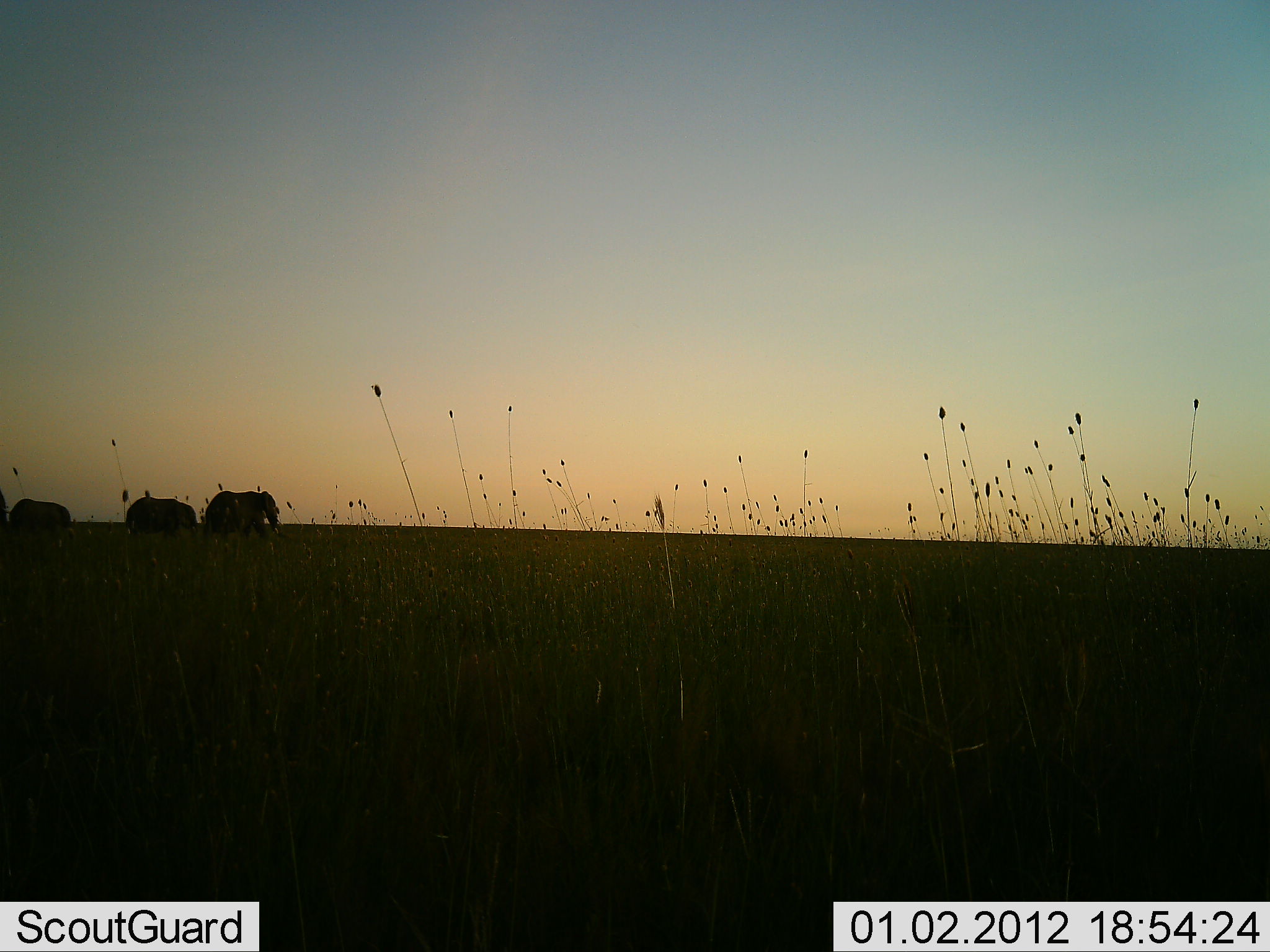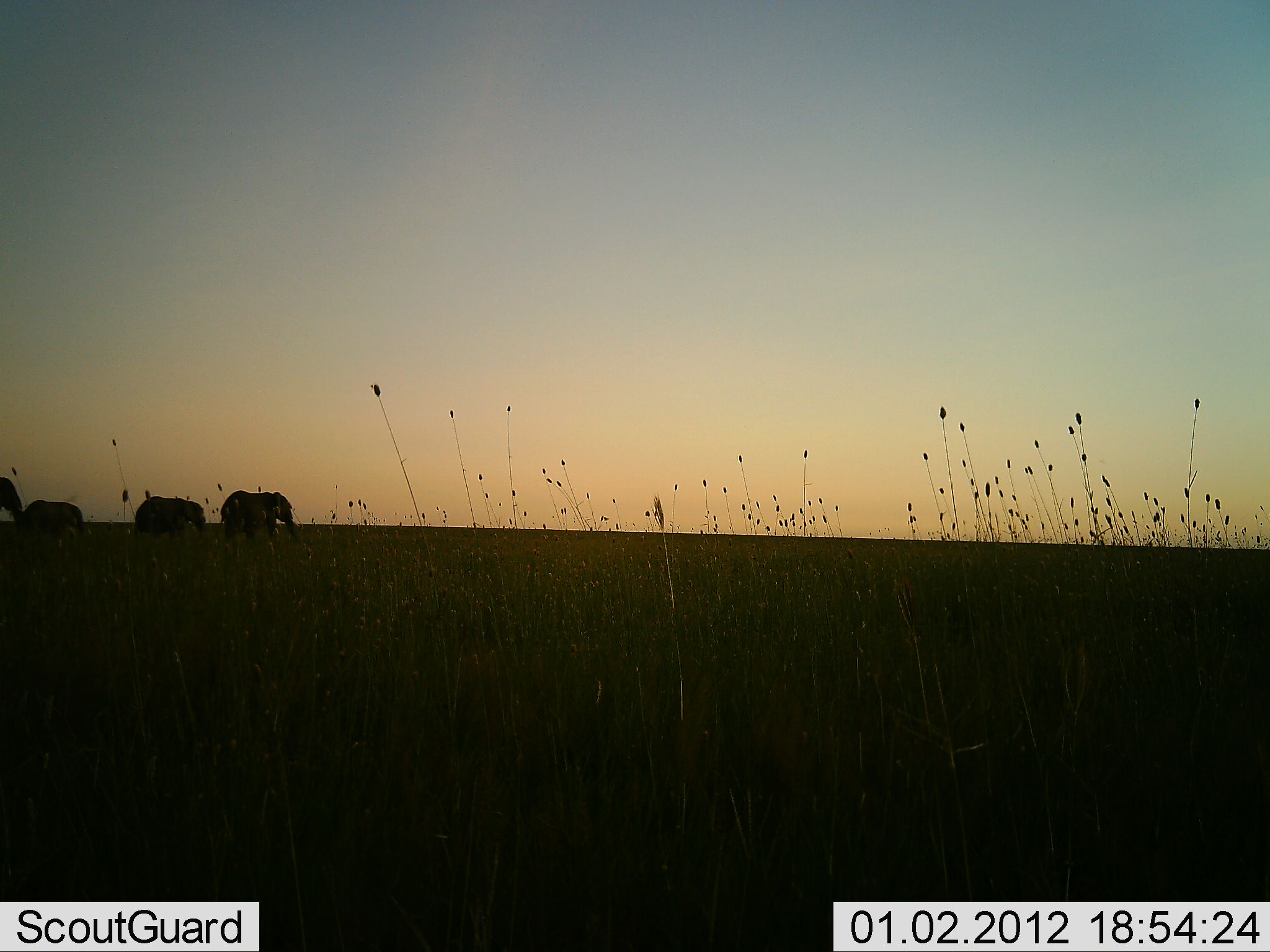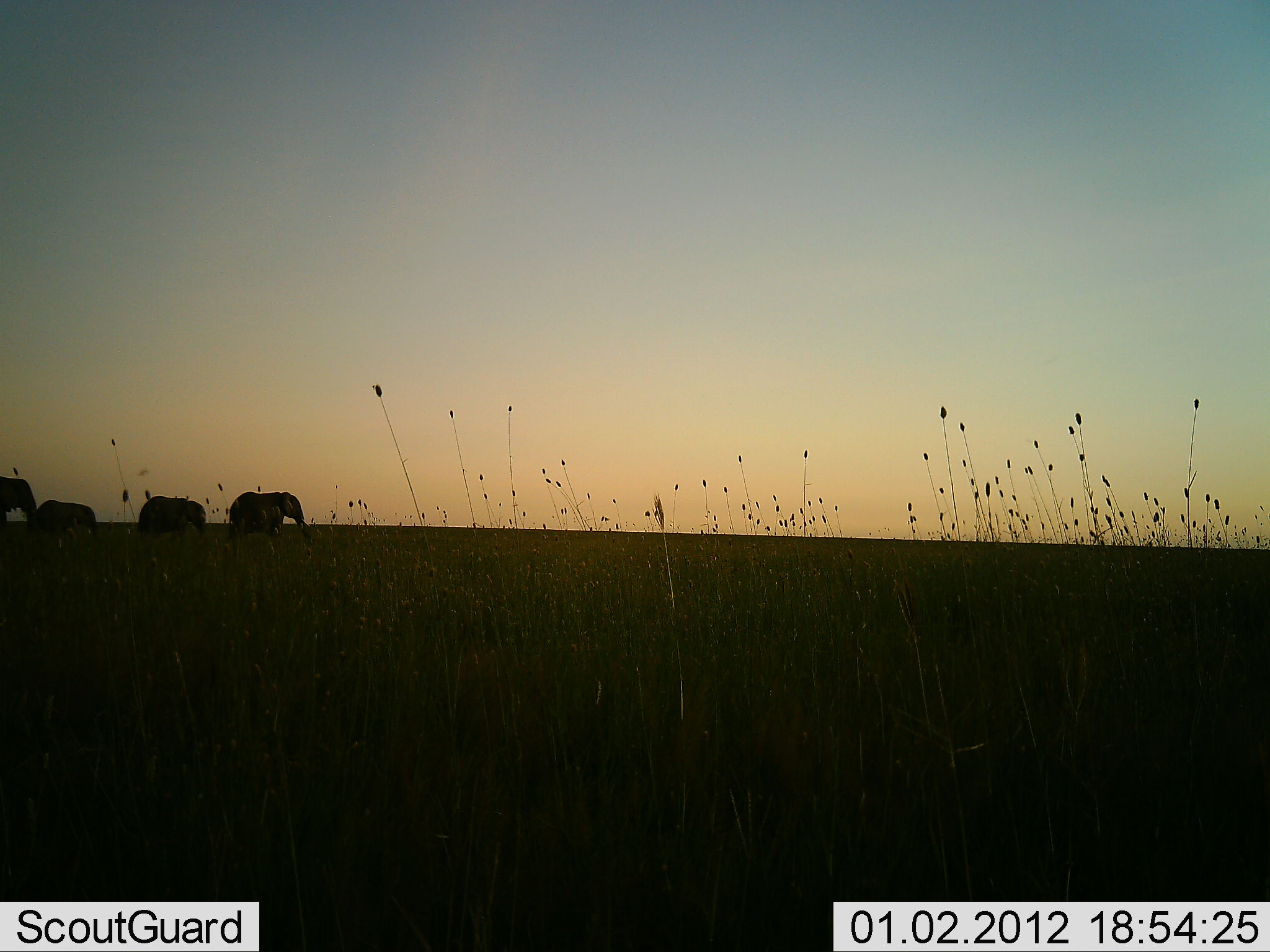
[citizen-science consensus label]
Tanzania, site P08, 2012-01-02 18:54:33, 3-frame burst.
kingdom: Animalia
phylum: Chordata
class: Mammalia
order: Proboscidea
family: Elephantidae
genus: Loxodonta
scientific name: Loxodonta africana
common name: african bush elephant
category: elephant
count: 4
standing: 6%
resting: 0%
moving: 94%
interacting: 0%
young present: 0%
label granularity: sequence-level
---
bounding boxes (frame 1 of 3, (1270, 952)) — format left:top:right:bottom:
animal: 202:490:292:546; 10:499:75:560; 125:496:199:544; 0:489:13:578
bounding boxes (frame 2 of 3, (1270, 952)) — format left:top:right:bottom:
animal: 220:491:301:544; 133:496:207:542; 20:500:85:548; 0:478:26:548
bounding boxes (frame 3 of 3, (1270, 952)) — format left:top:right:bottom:
animal: 229:492:313:545; 138:496:207:545; 0:476:39:549; 34:500:97:544